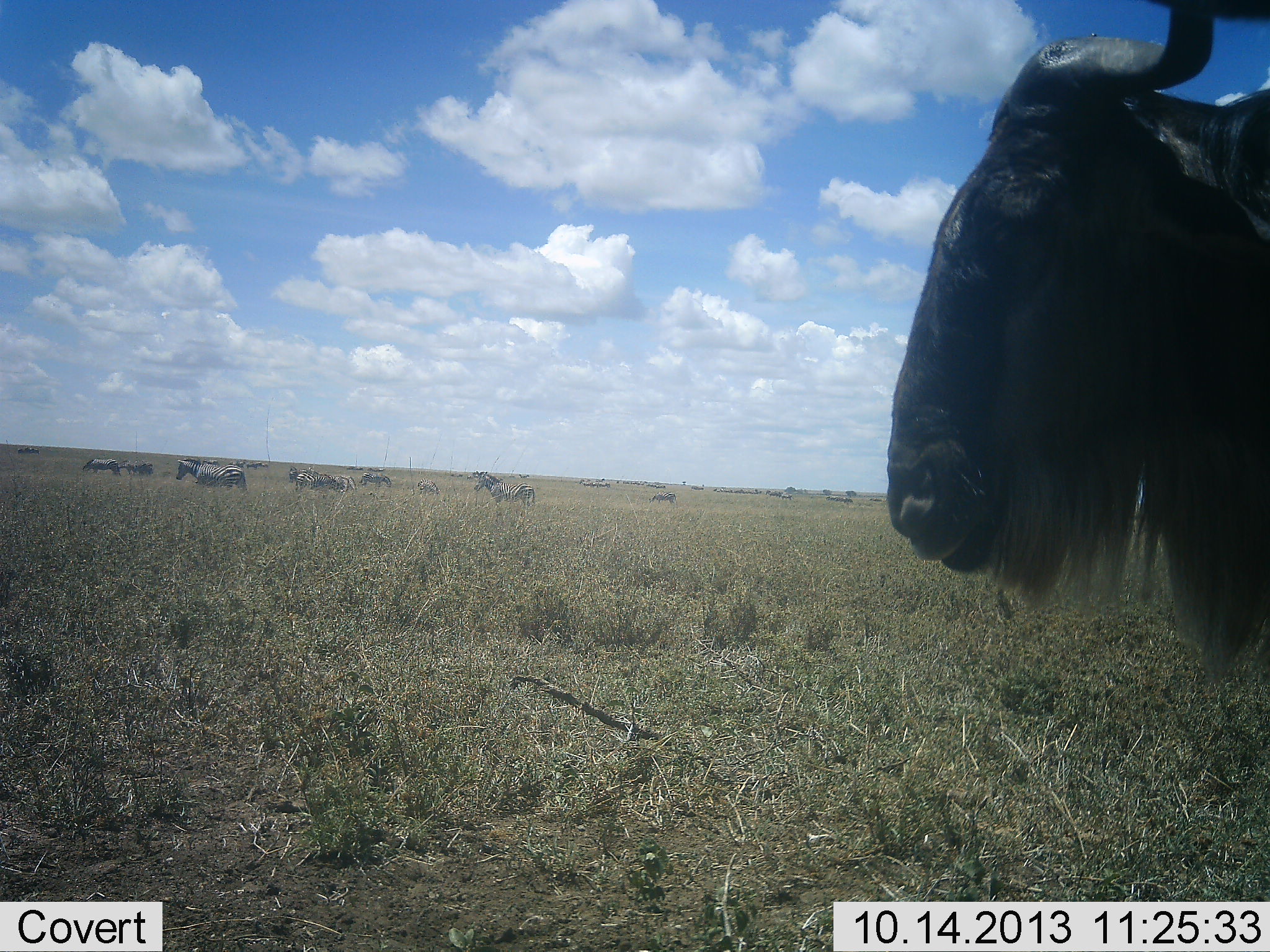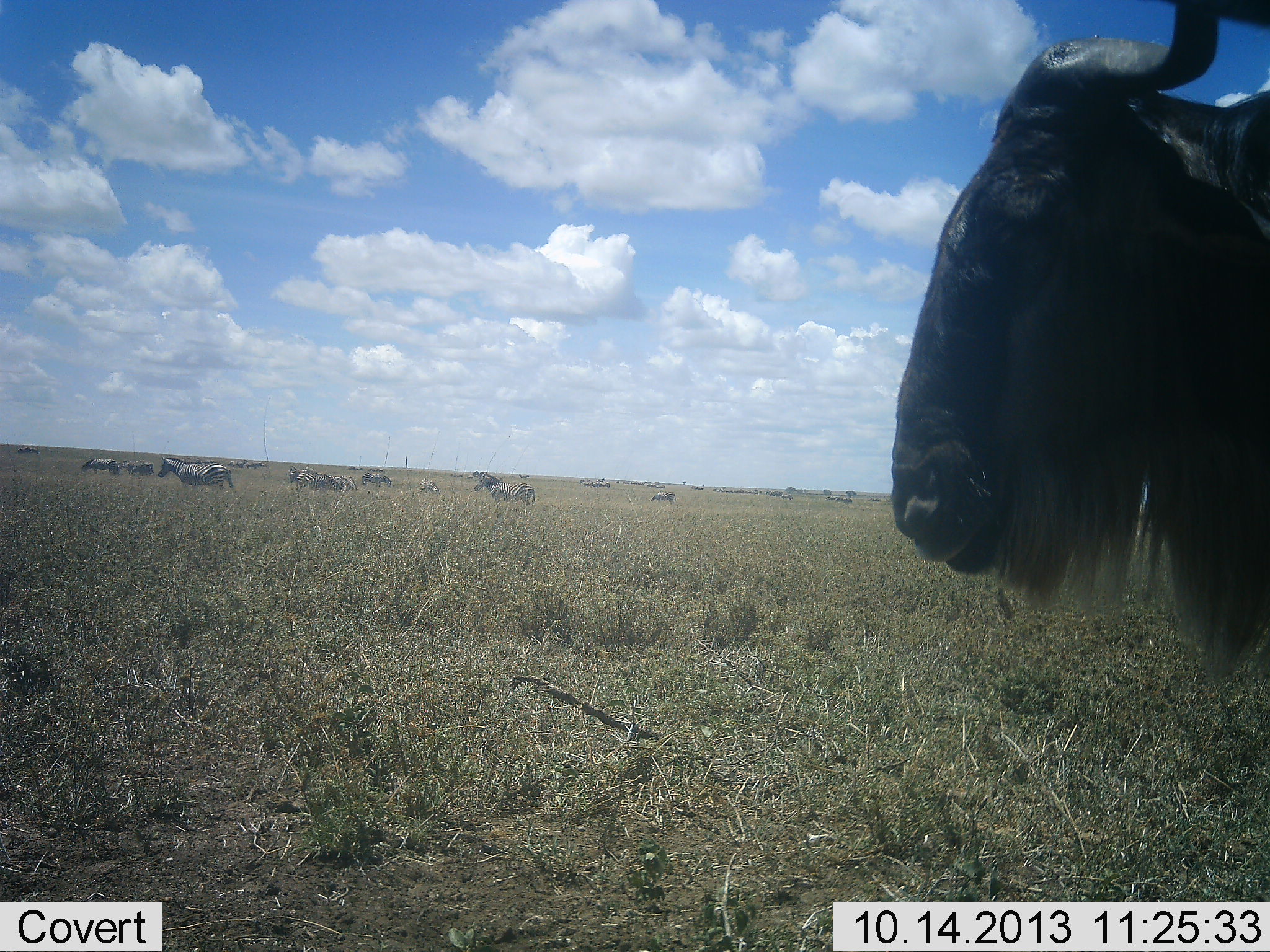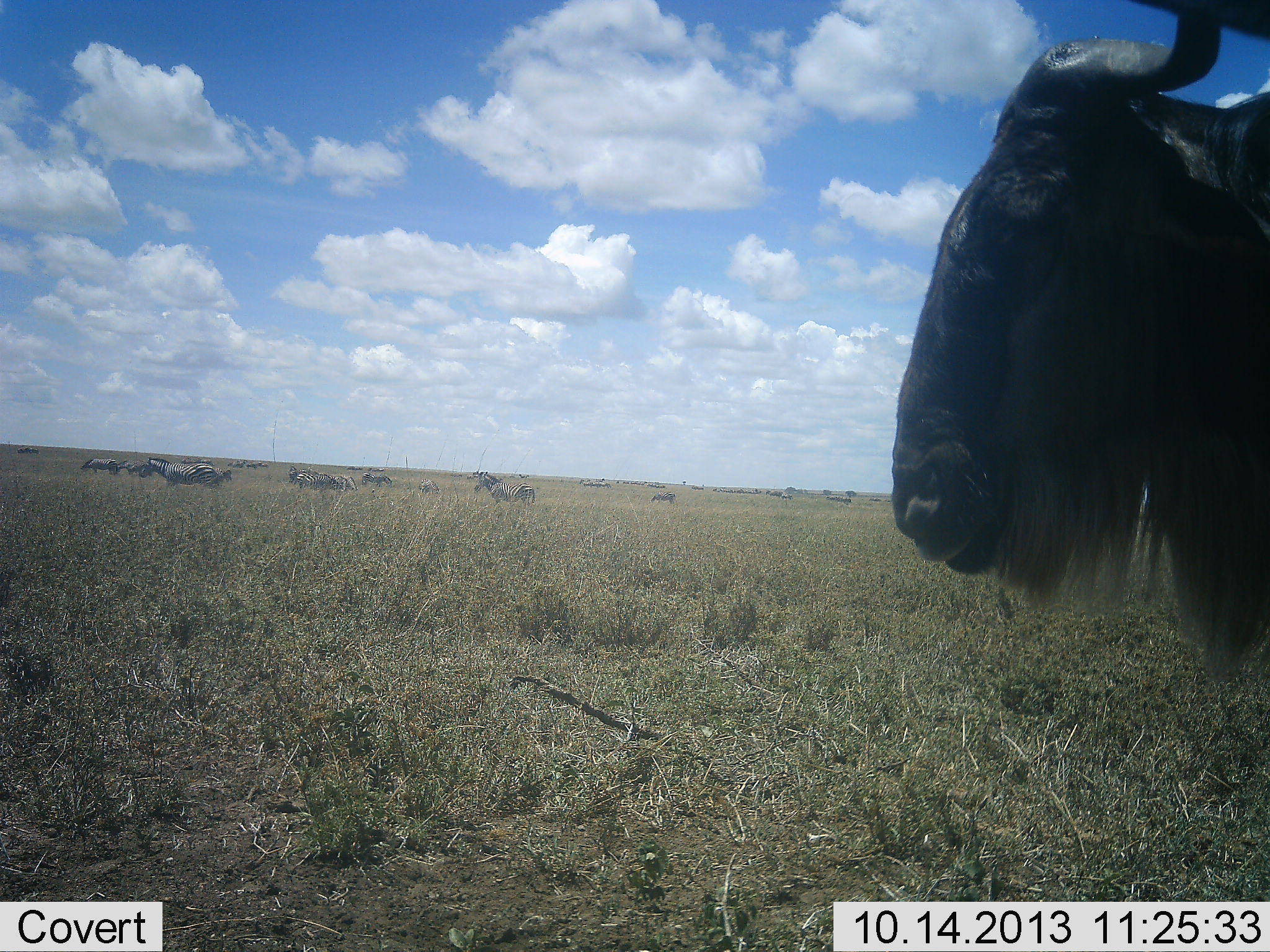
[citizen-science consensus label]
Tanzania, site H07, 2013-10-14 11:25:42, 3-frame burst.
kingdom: Animalia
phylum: Chordata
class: Mammalia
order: Artiodactyla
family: Bovidae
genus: Connochaetes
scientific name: Connochaetes taurinus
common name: blue wildebeest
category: wildebeest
Wildebeest (blue wildebeest) (Connochaetes taurinus), count 1. Behavior (volunteer vote fractions): standing 93%, resting 3%, moving 10%, interacting 0%. Young present (vote fraction): 0%. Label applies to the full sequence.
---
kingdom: Animalia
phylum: Chordata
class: Mammalia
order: Perissodactyla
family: Equidae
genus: Equus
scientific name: Equus quagga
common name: plains zebra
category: zebra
Zebra (plains zebra) (Equus quagga), count 8. Behavior (volunteer vote fractions): standing 73%, resting 12%, moving 81%, interacting 8%. Young present (vote fraction): 0%. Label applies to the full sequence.